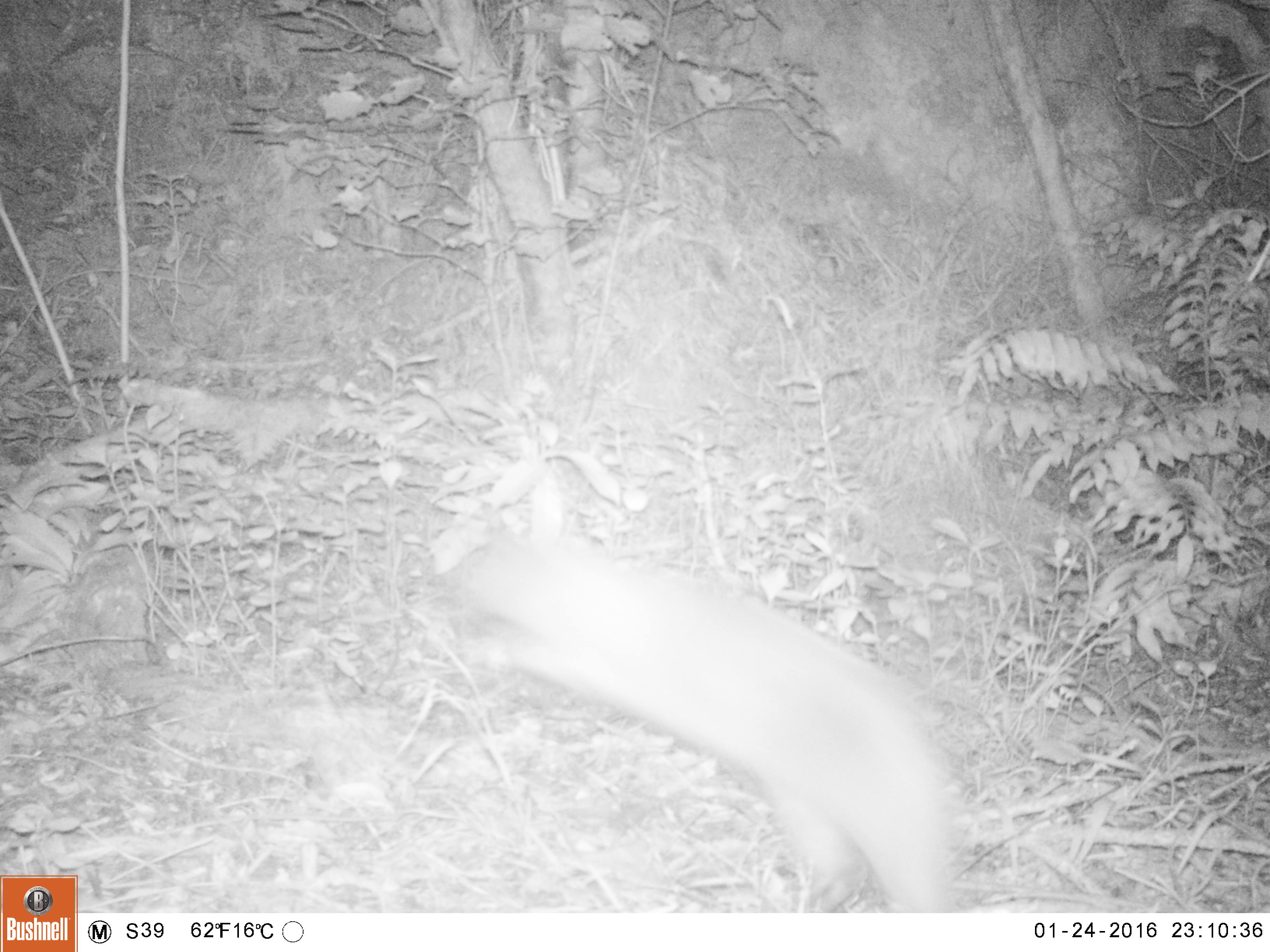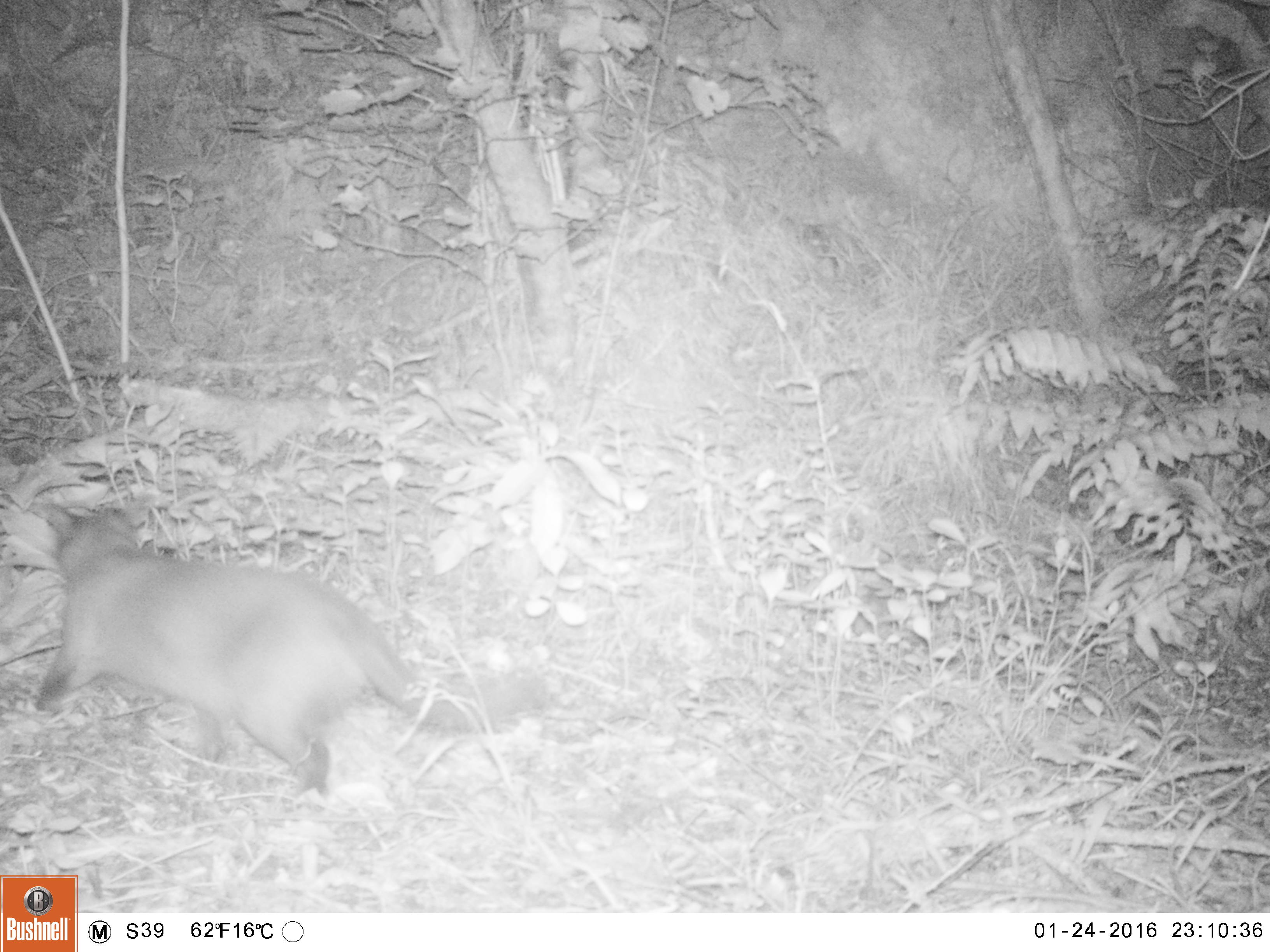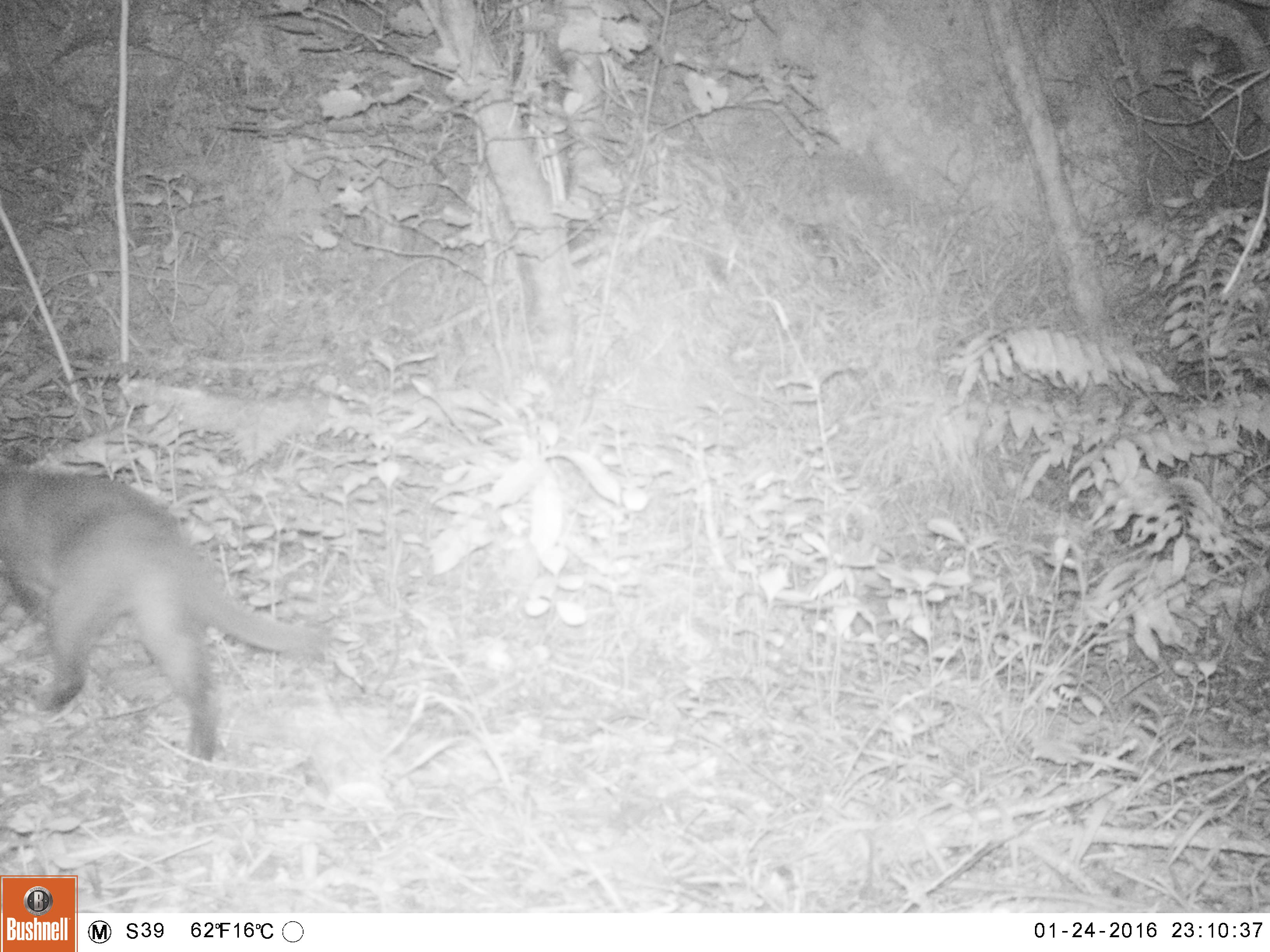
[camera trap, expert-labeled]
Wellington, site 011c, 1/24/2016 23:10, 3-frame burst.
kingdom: Animalia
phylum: Chordata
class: Mammalia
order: Carnivora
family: Felidae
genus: Felis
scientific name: Felis catus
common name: cat